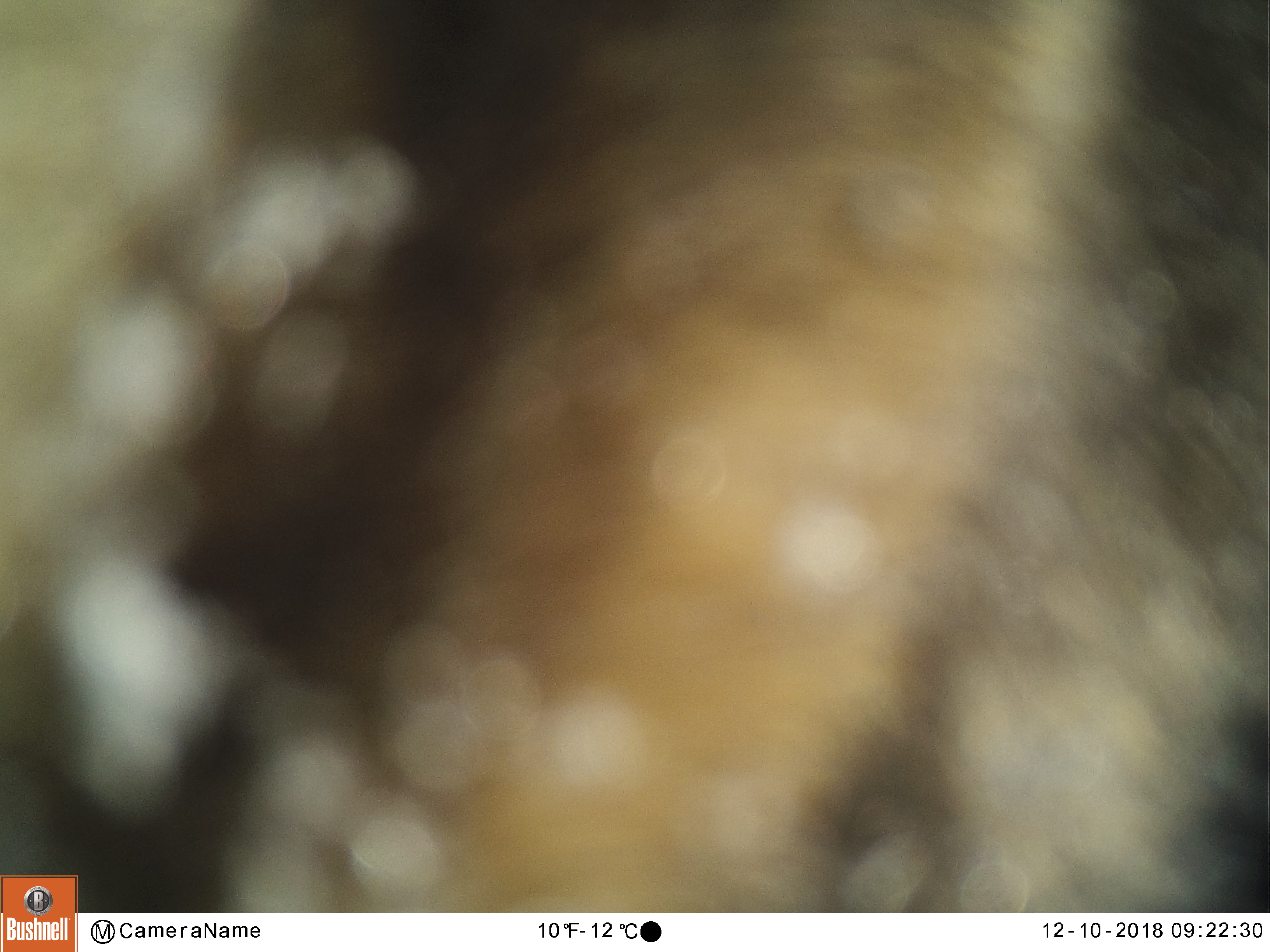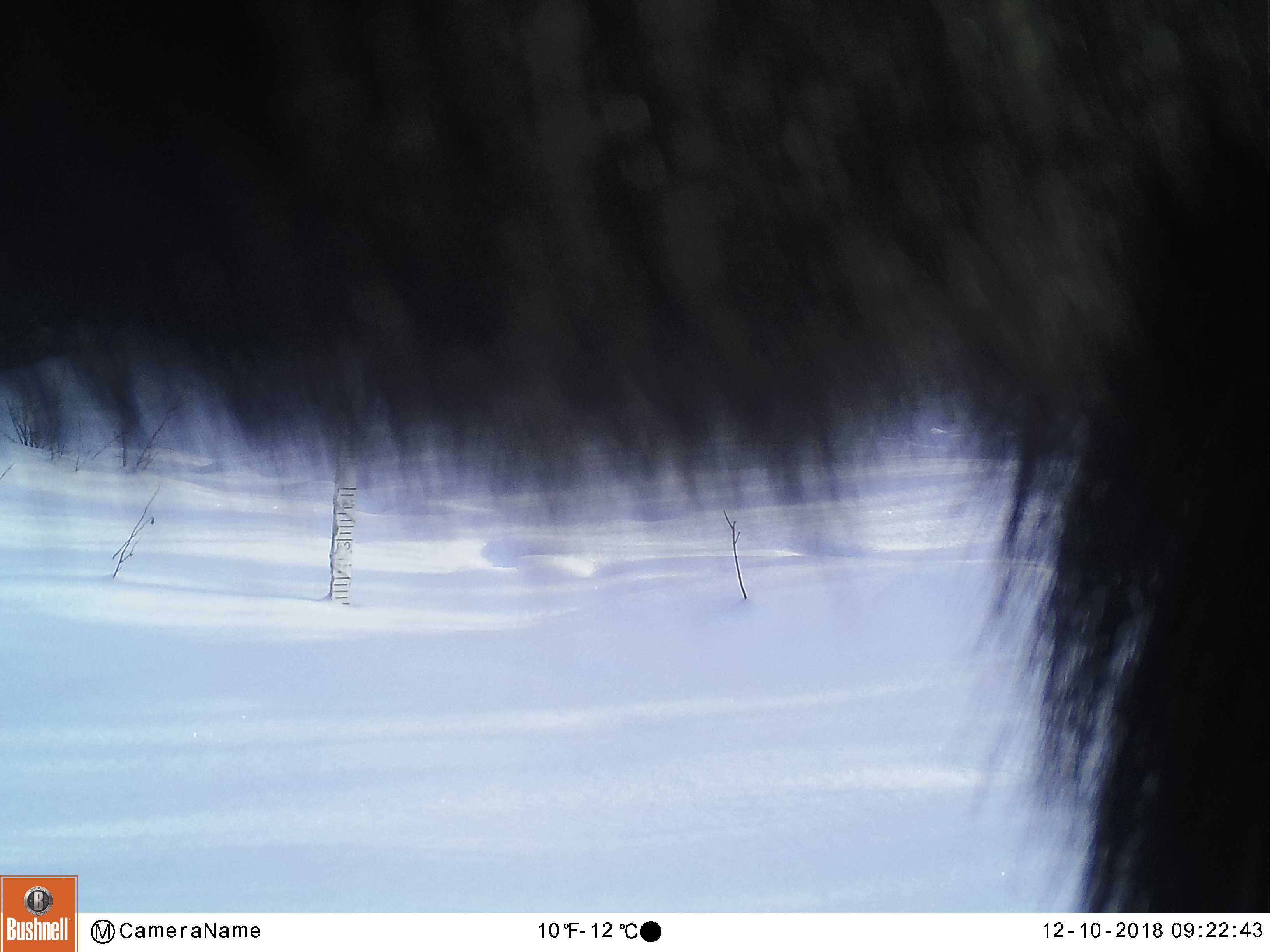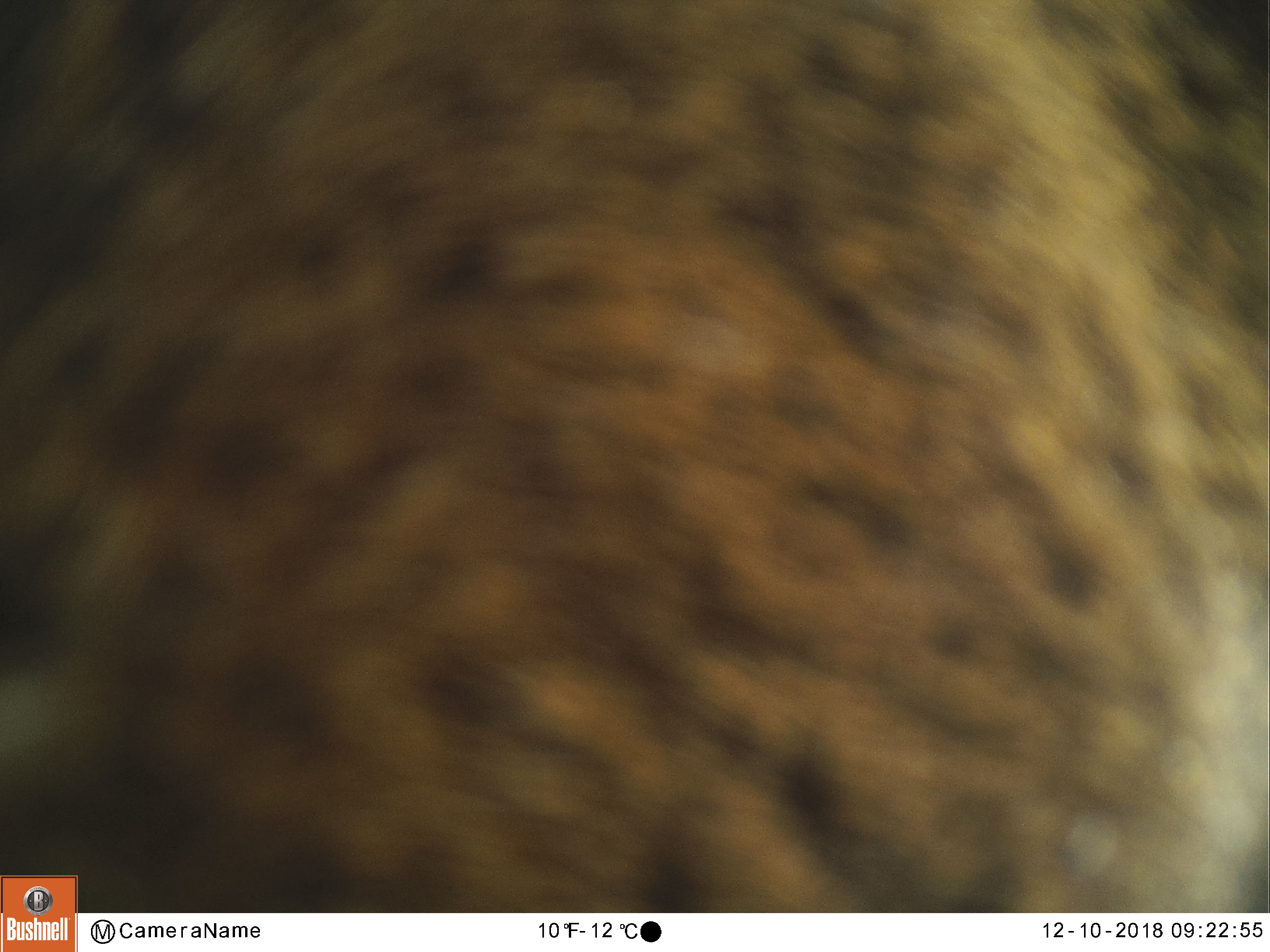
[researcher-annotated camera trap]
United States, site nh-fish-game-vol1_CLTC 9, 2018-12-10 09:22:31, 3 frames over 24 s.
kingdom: Animalia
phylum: Chordata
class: Mammalia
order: Artiodactyla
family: Cervidae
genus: Alces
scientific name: Alces alces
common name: moose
Moose (Alces alces).